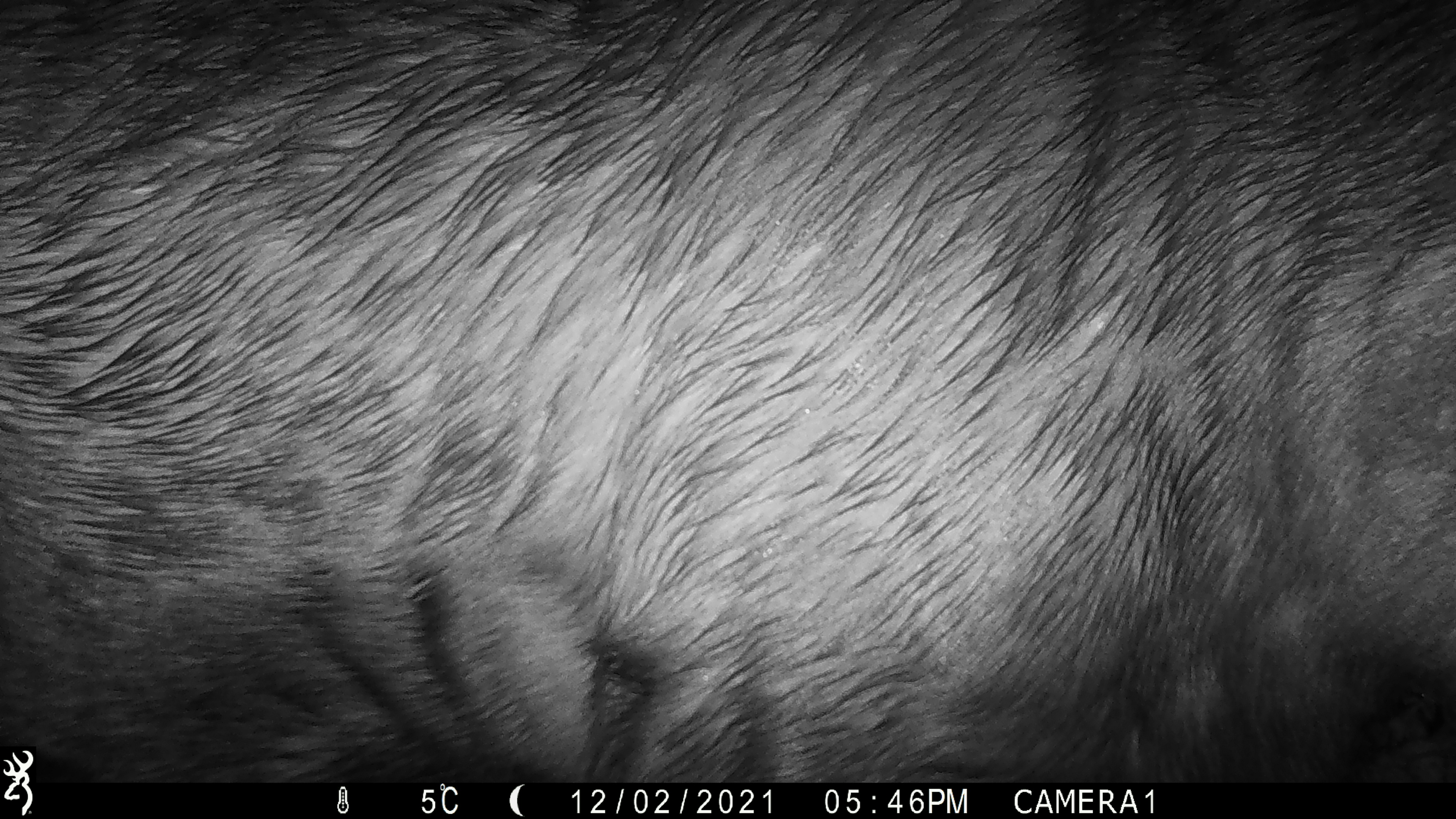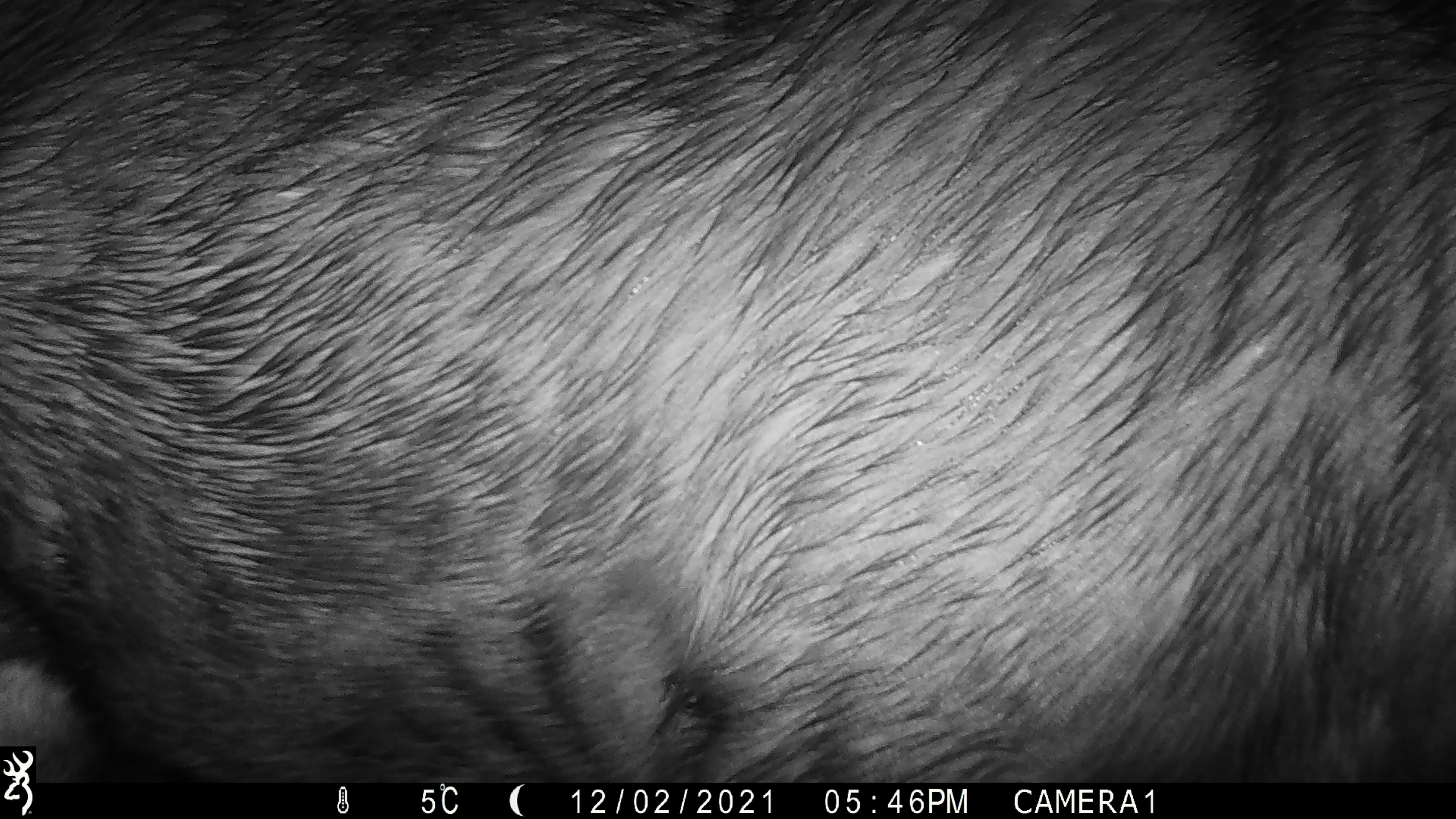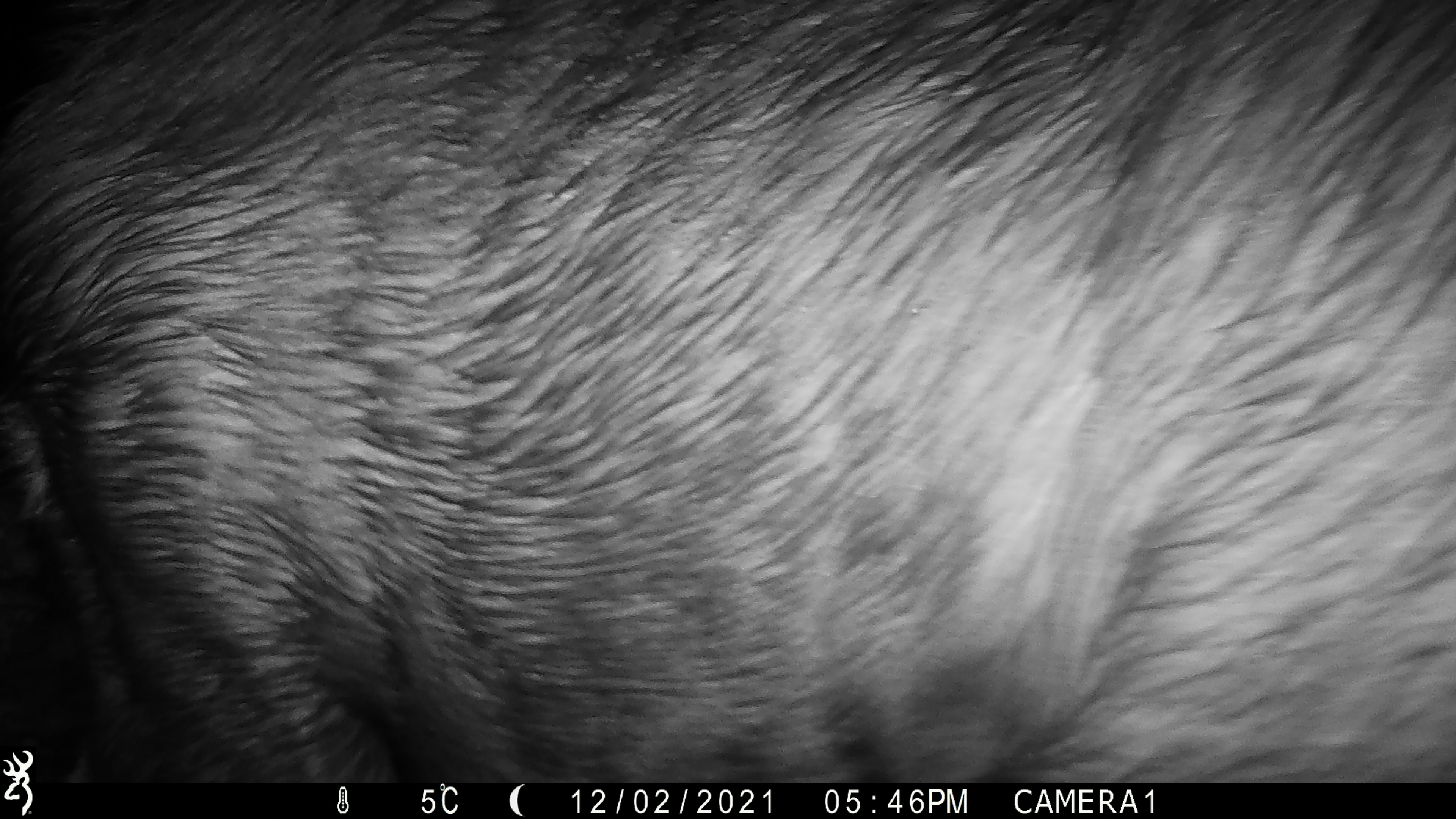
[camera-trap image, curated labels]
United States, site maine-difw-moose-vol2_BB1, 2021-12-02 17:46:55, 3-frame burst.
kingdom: Animalia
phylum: Chordata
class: Mammalia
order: Artiodactyla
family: Cervidae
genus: Alces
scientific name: Alces alces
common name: moose